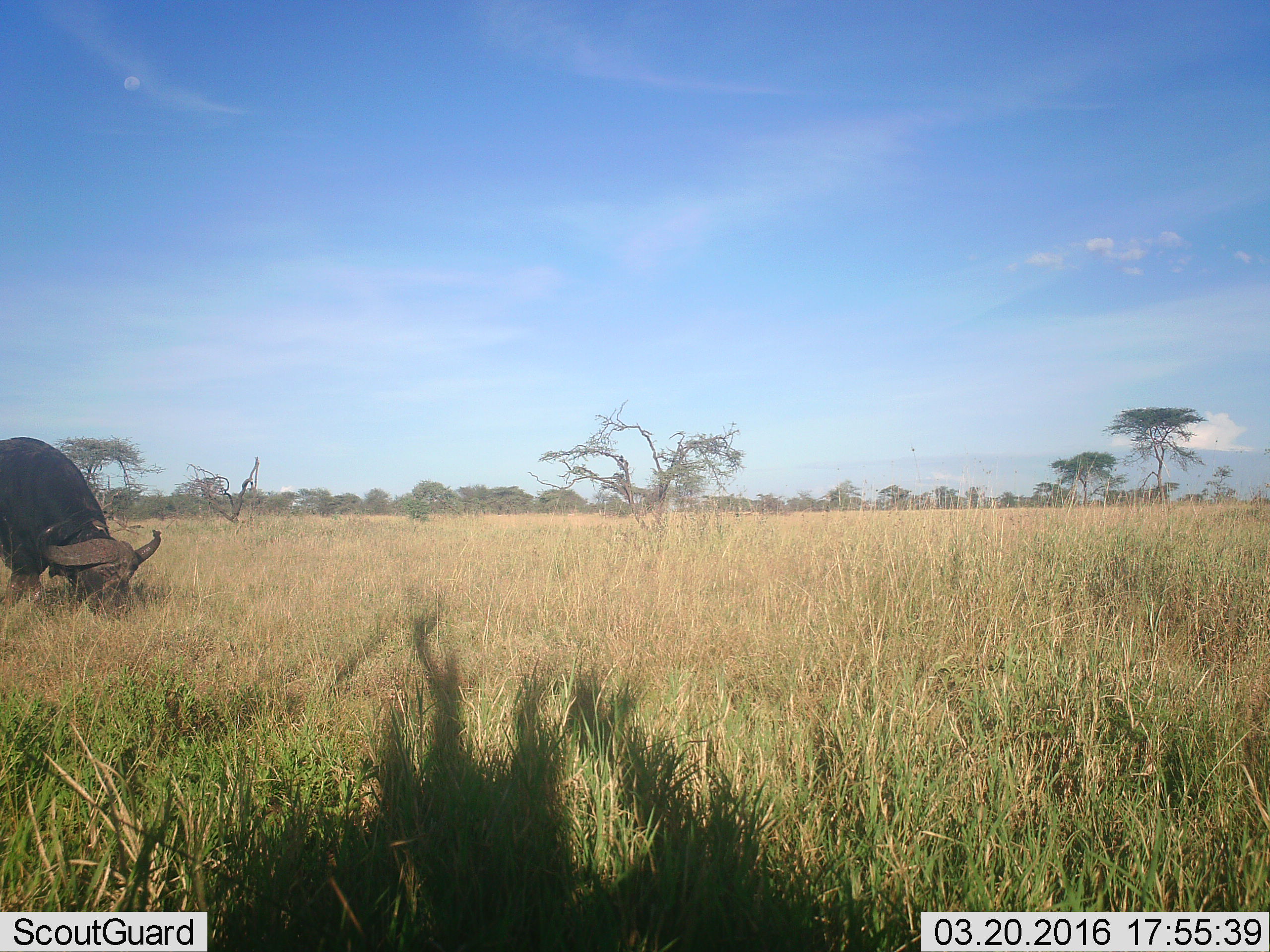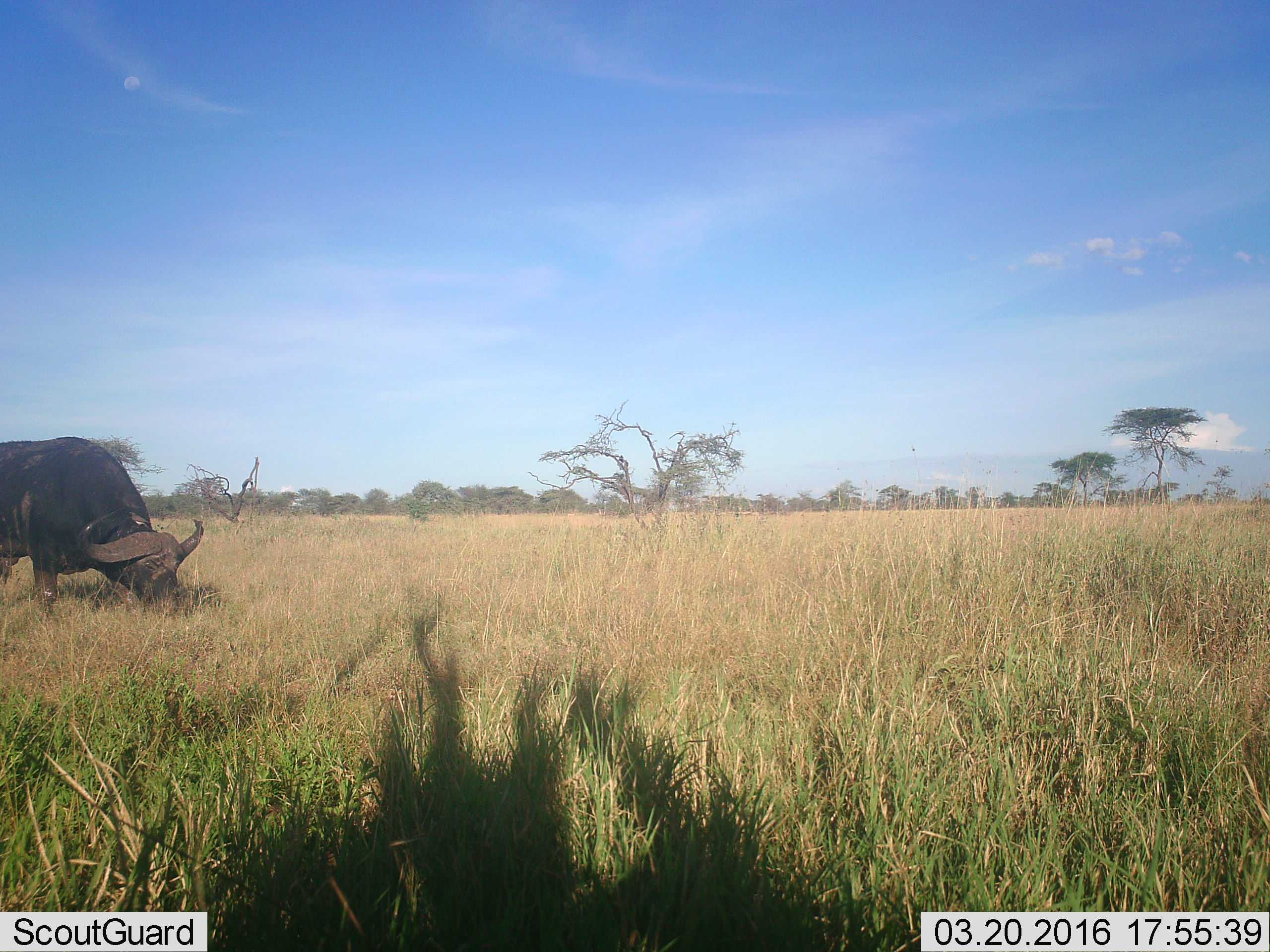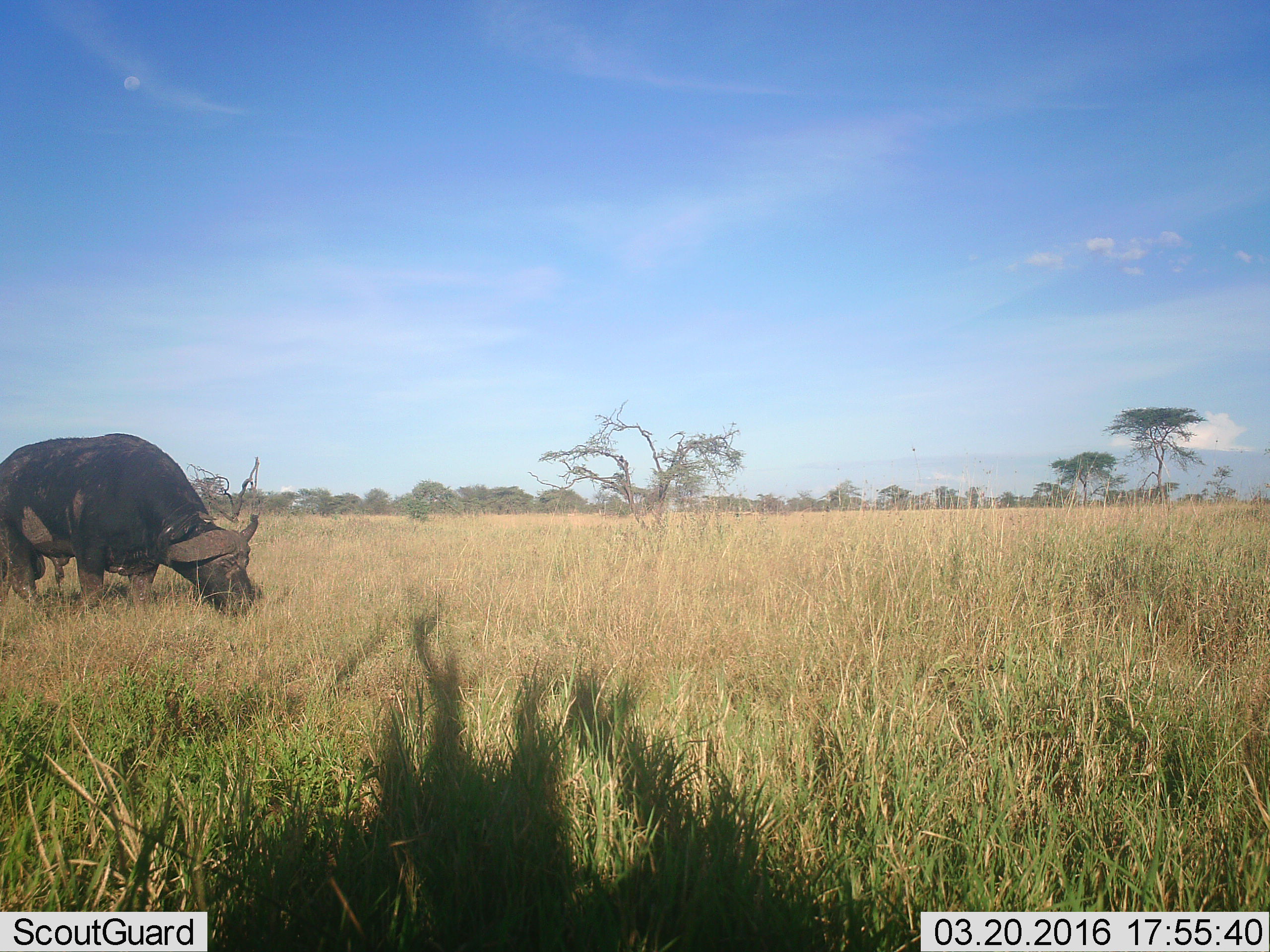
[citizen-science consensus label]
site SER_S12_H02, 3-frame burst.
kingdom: Animalia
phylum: Chordata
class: Mammalia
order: Artiodactyla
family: Bovidae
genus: Syncerus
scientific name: Syncerus caffer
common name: african buffalo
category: buffalo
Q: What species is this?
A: Buffalo (african buffalo) (Syncerus caffer).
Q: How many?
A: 1.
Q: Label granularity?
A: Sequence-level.